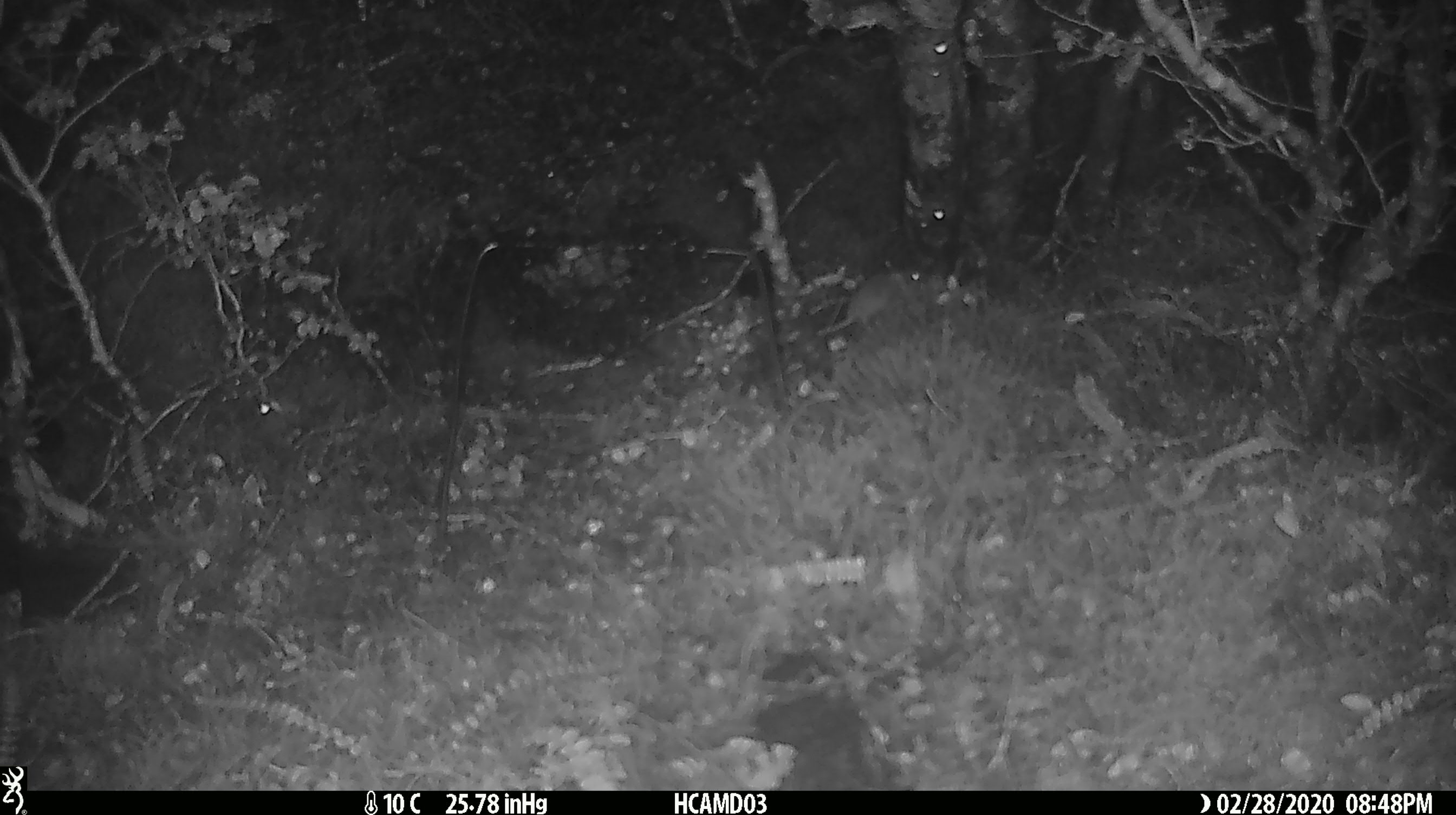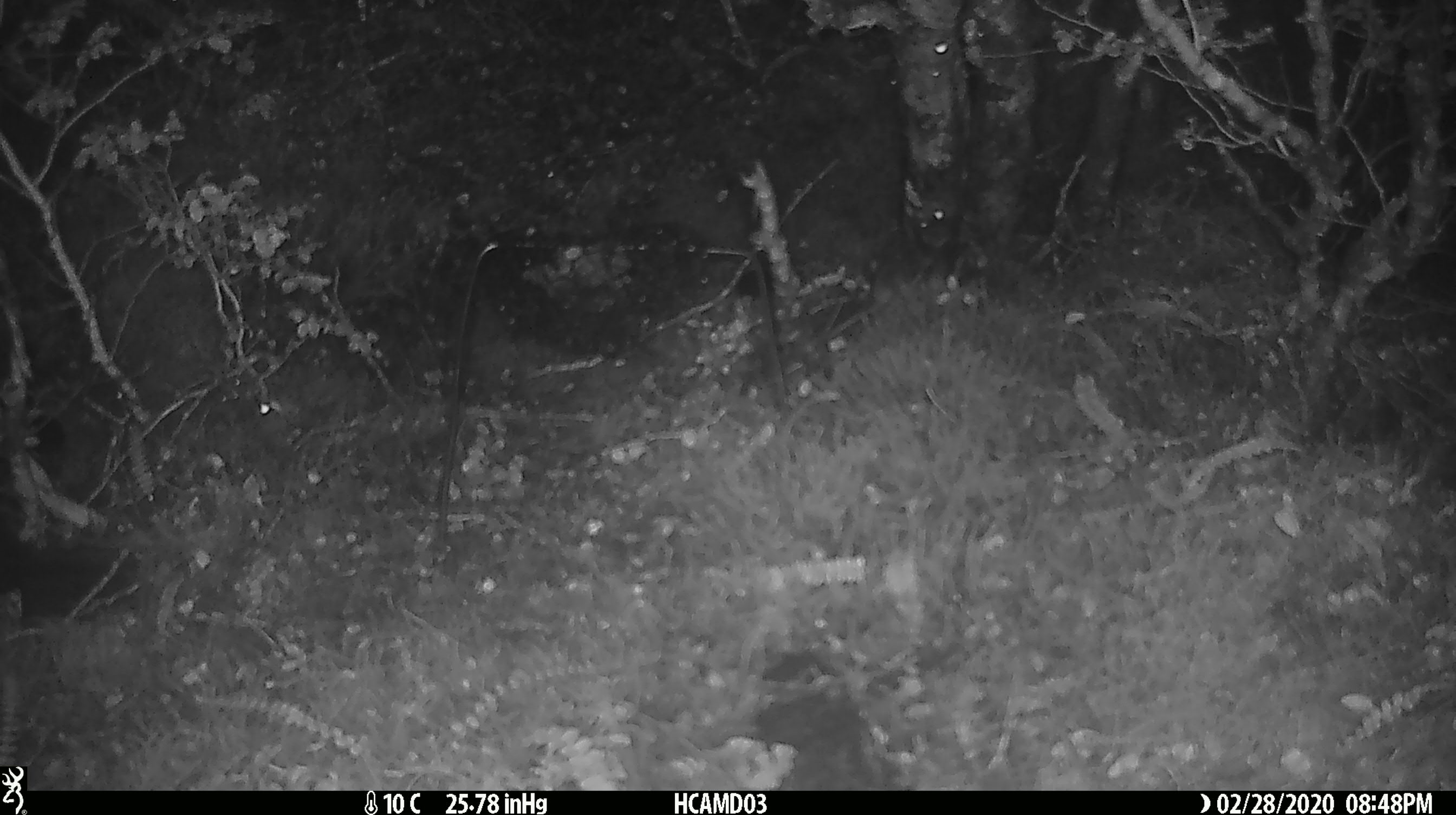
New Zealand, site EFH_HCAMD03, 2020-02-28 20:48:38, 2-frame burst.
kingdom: Animalia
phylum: Chordata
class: Mammalia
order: Rodentia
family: Muridae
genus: Mus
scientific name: Mus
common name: mouse